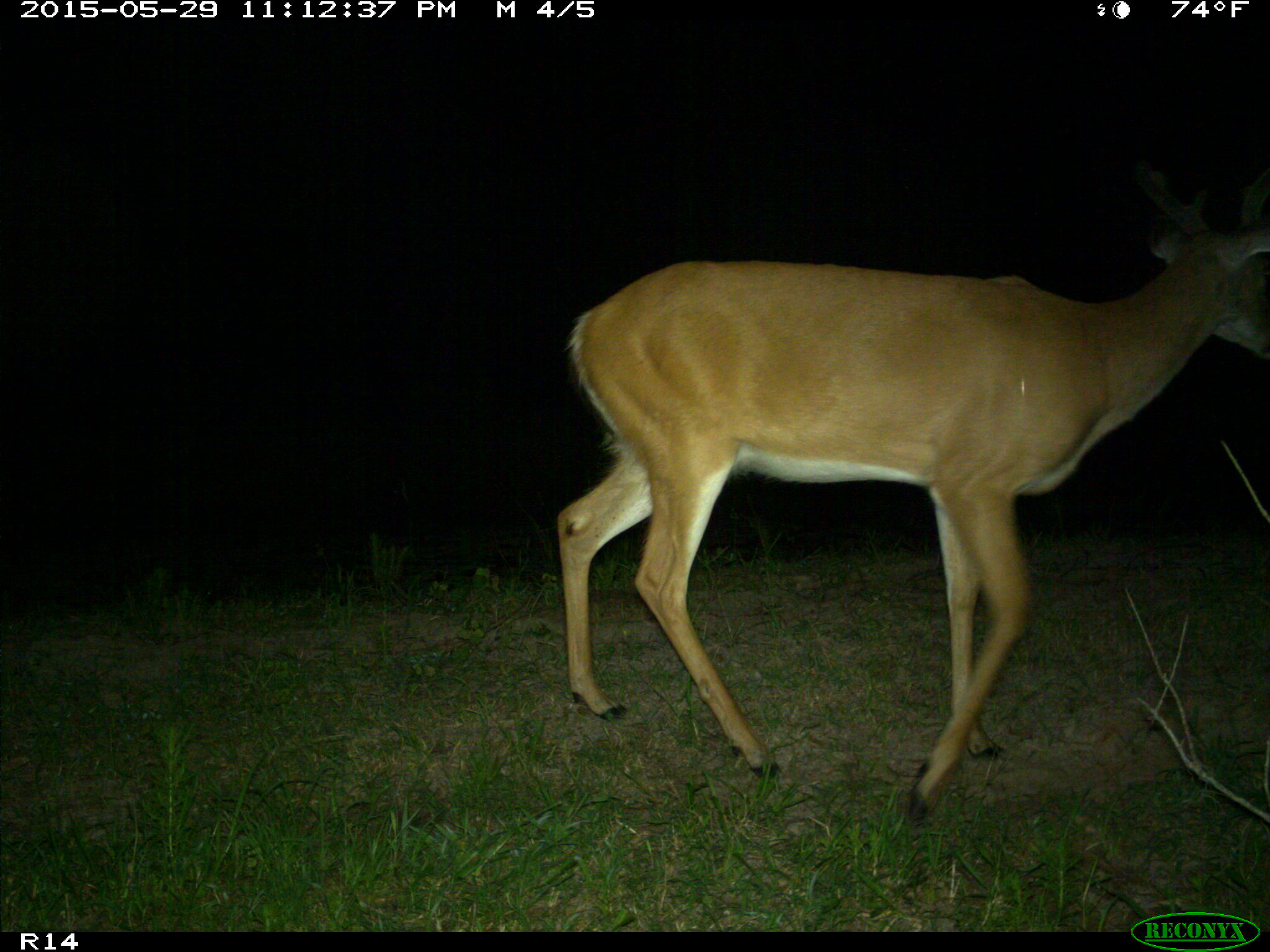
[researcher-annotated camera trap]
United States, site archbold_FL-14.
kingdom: Animalia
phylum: Chordata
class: Mammalia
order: Artiodactyla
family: Cervidae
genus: Odocoileus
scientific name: Odocoileus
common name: deer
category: unidentified deer